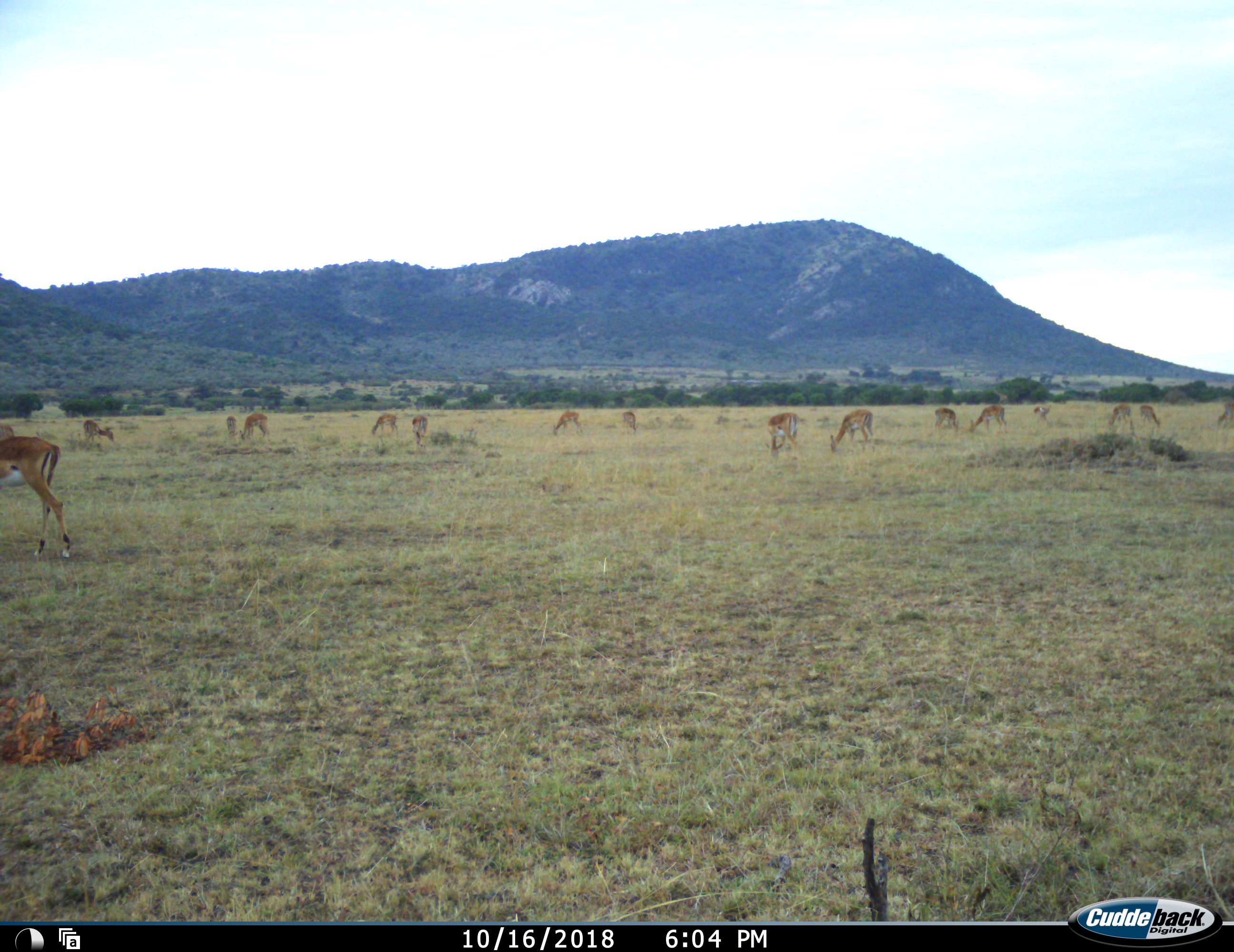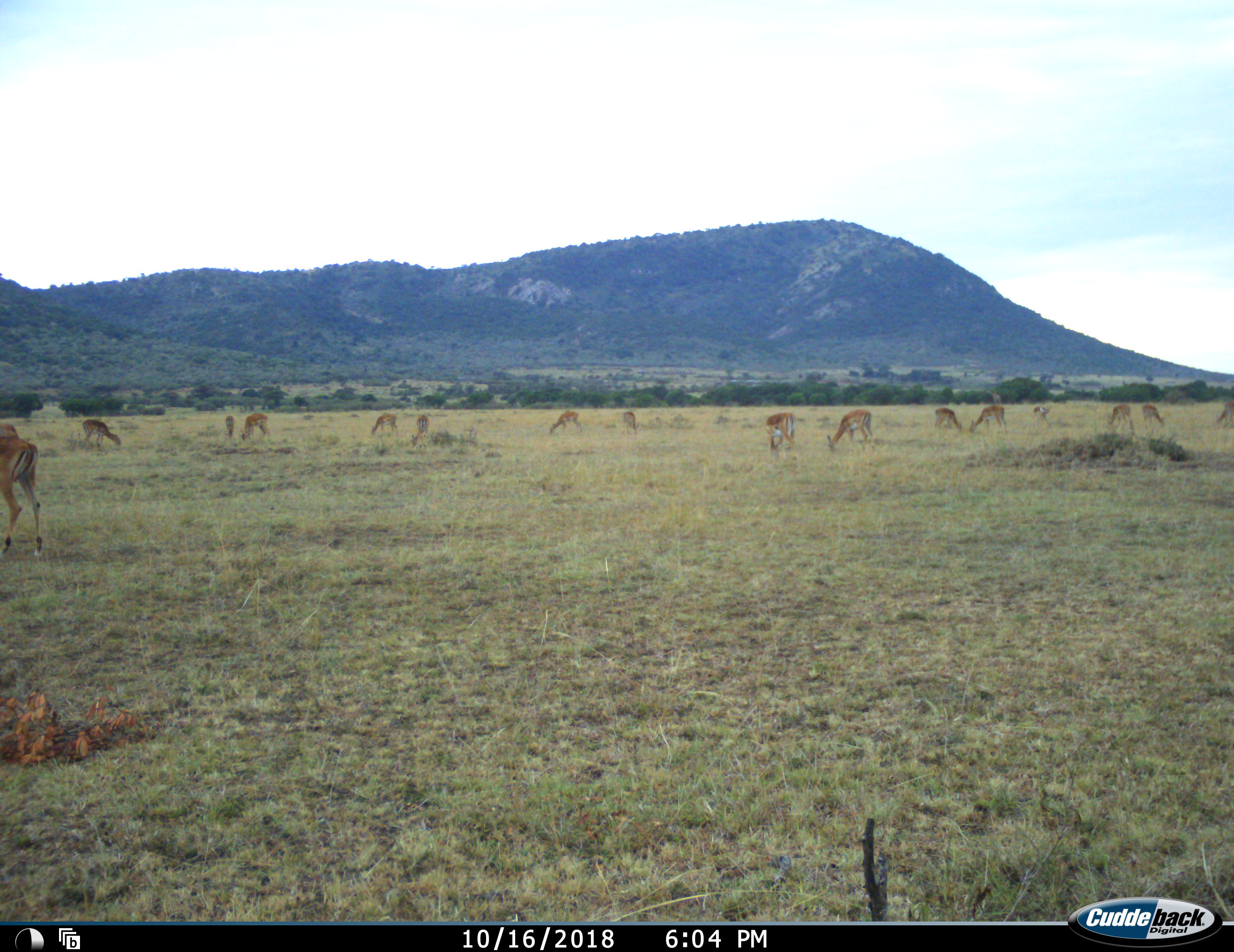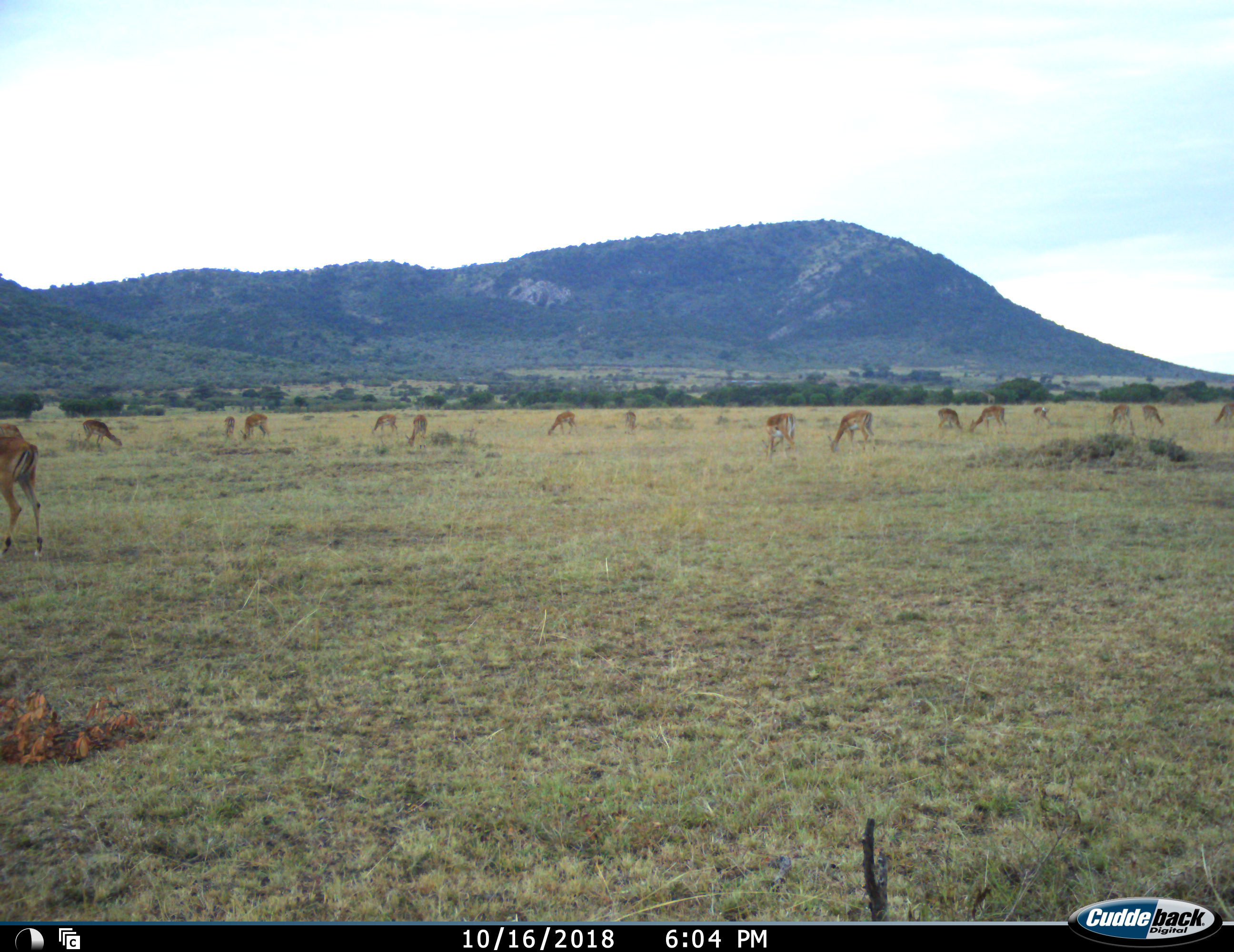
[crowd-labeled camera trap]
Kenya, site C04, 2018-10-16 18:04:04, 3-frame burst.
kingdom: Animalia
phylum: Chordata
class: Mammalia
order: Artiodactyla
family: Bovidae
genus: Aepyceros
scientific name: Aepyceros melampus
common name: impala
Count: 11-50.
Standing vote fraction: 38%.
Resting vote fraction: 0%.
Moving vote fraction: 38%.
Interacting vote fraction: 12%.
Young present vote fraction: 0%.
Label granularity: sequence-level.